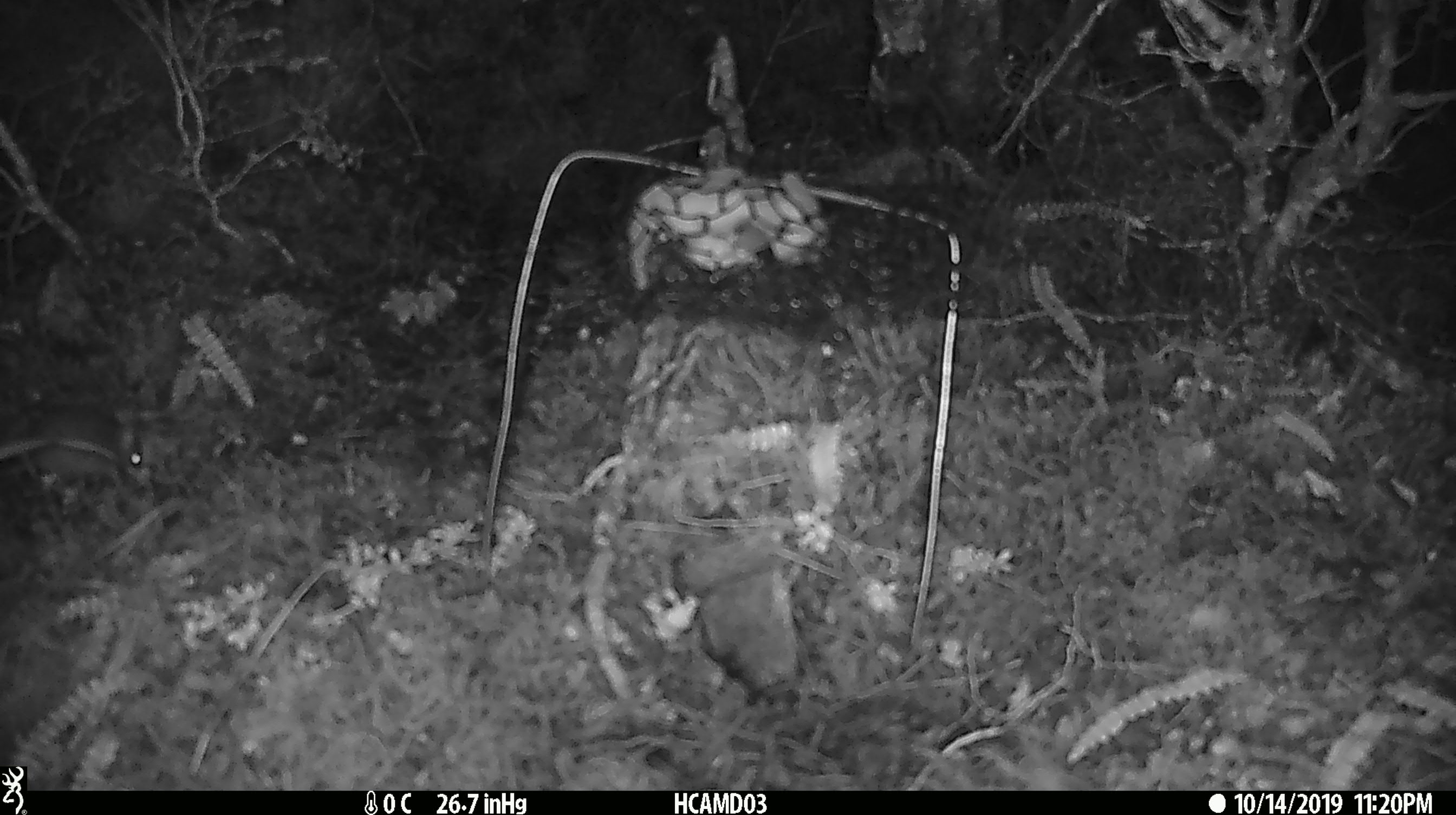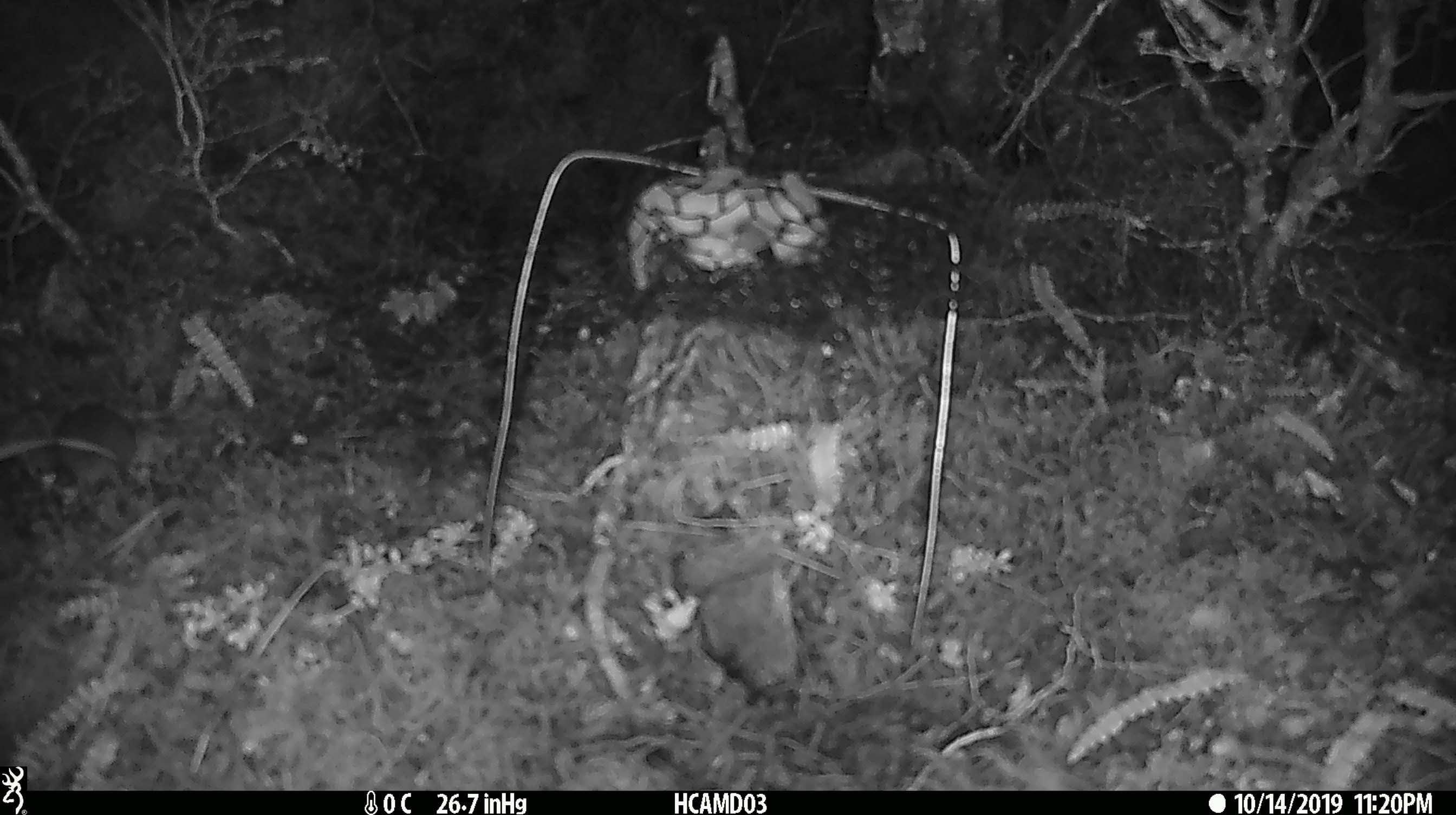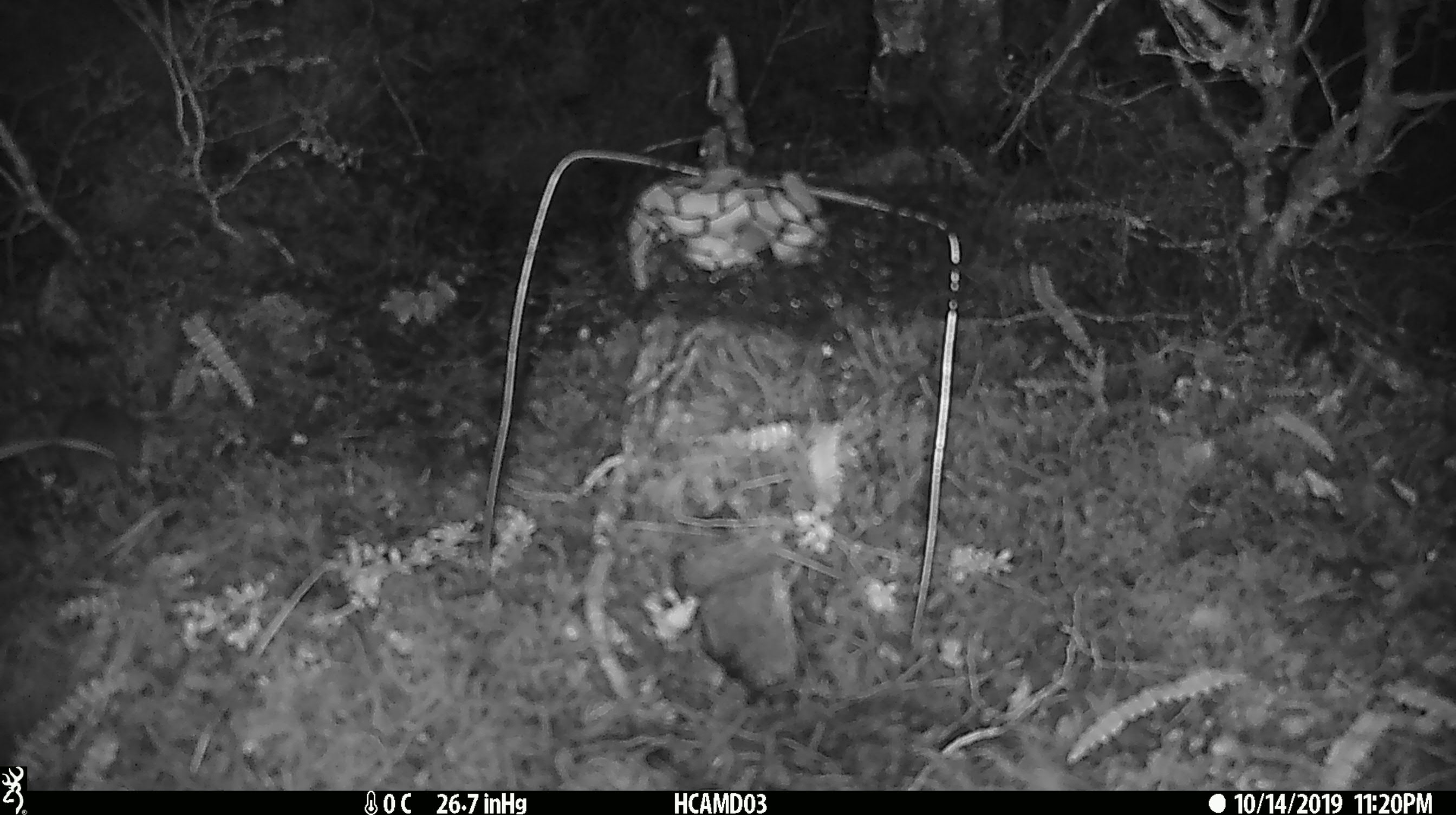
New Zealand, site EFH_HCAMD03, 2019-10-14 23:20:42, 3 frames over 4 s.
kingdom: Animalia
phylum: Chordata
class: Mammalia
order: Rodentia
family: Muridae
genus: Mus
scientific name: Mus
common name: mouse